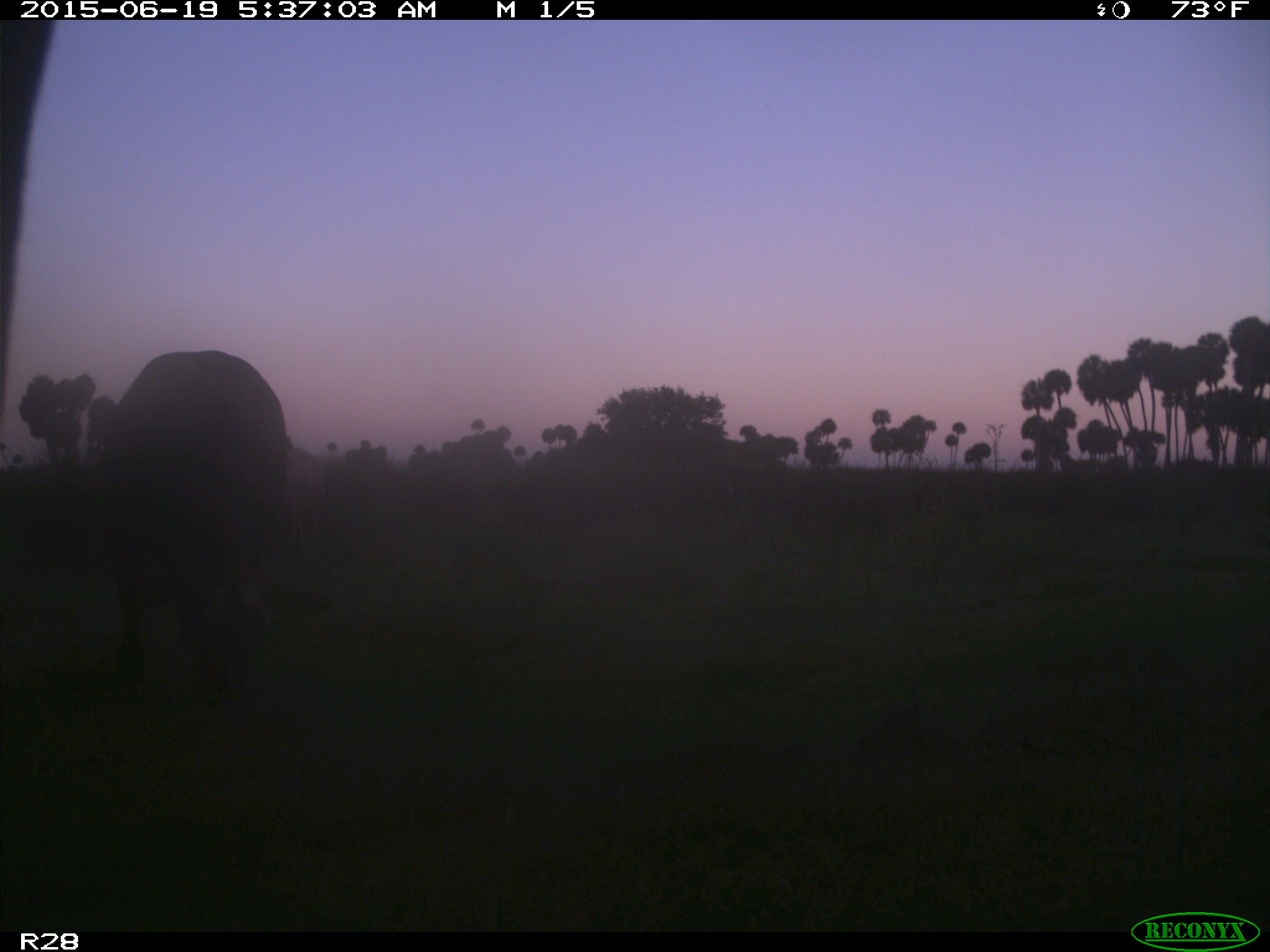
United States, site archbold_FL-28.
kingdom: Animalia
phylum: Chordata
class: Mammalia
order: Artiodactyla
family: Bovidae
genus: Bos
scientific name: Bos taurus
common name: domestic cow